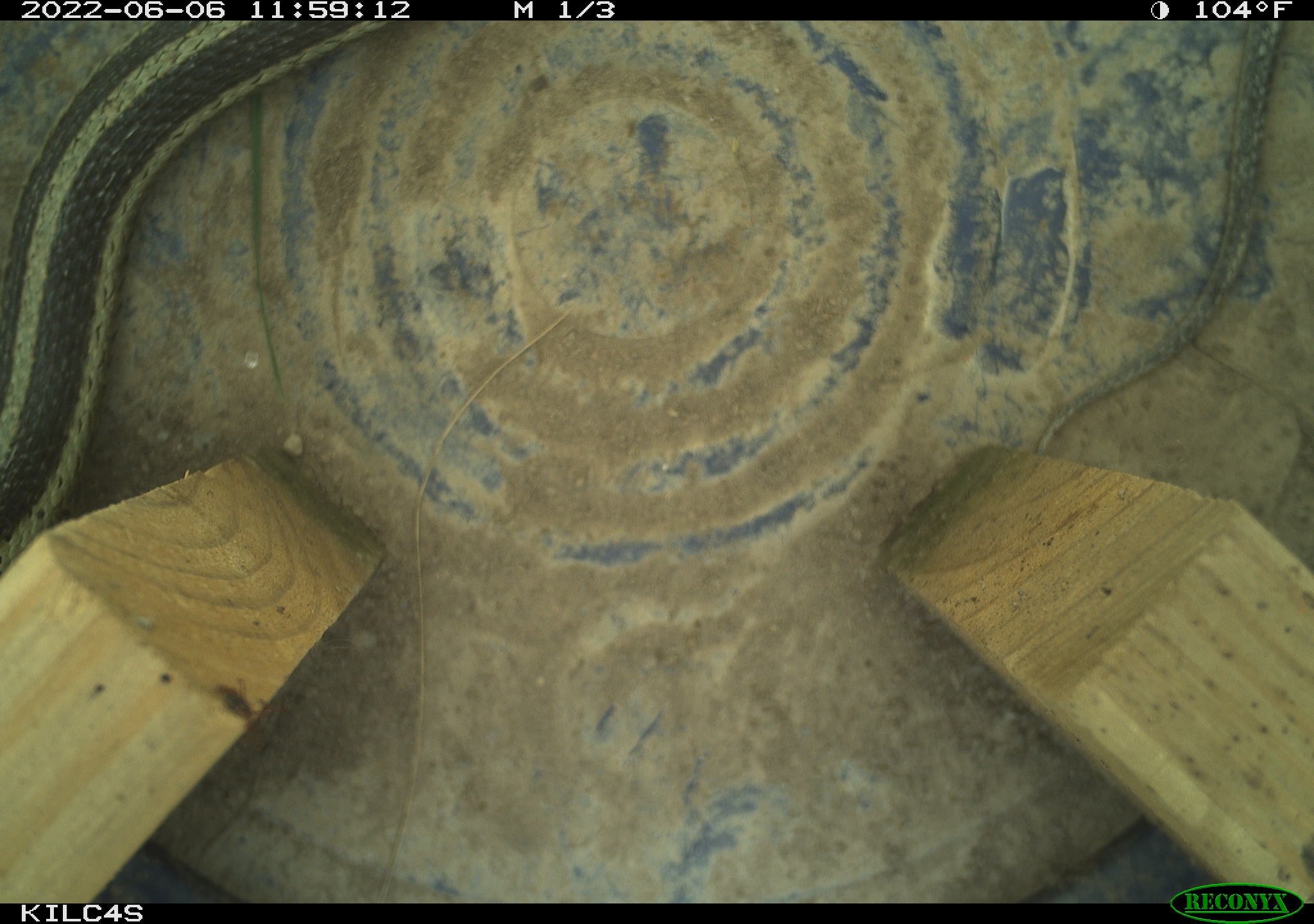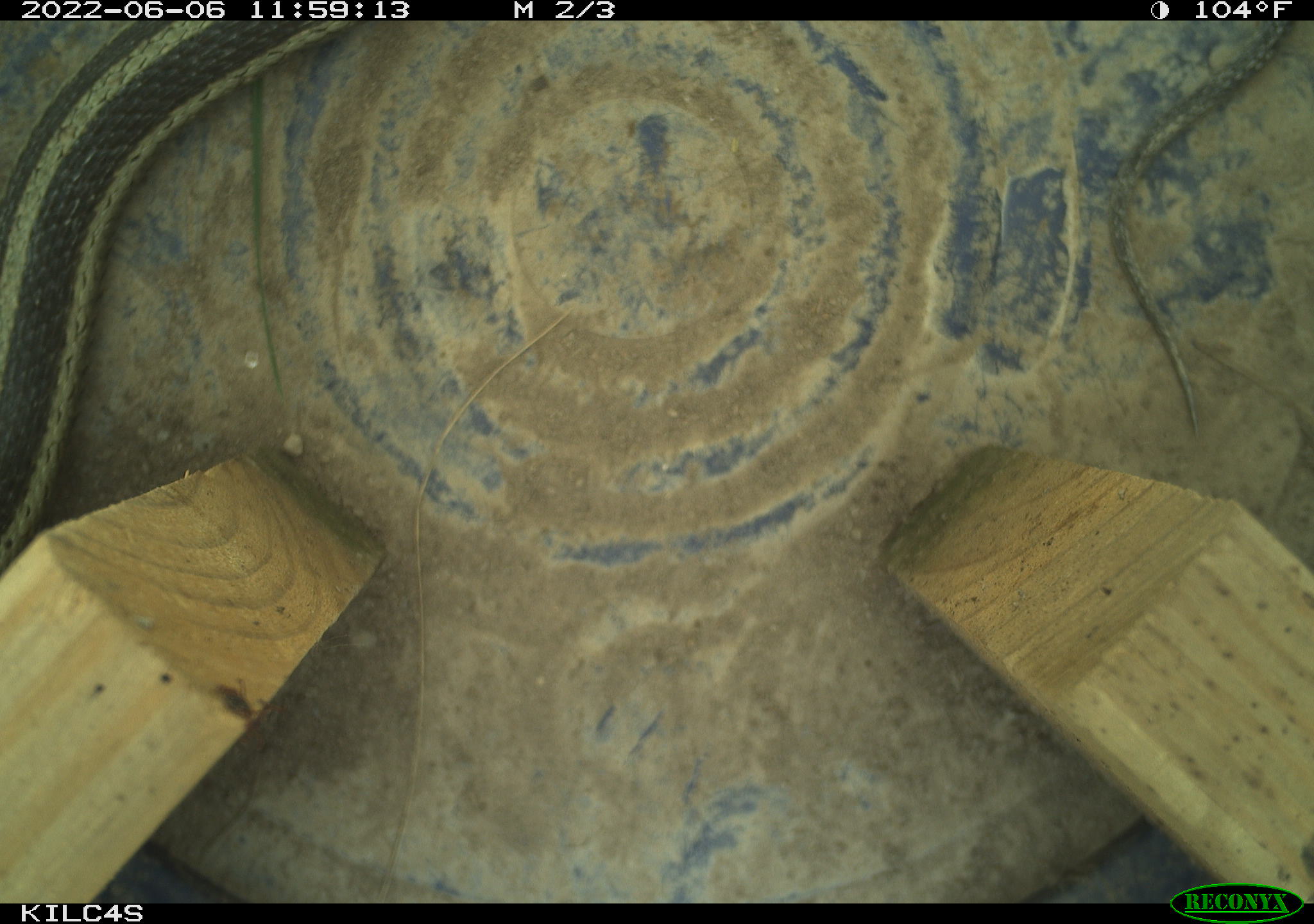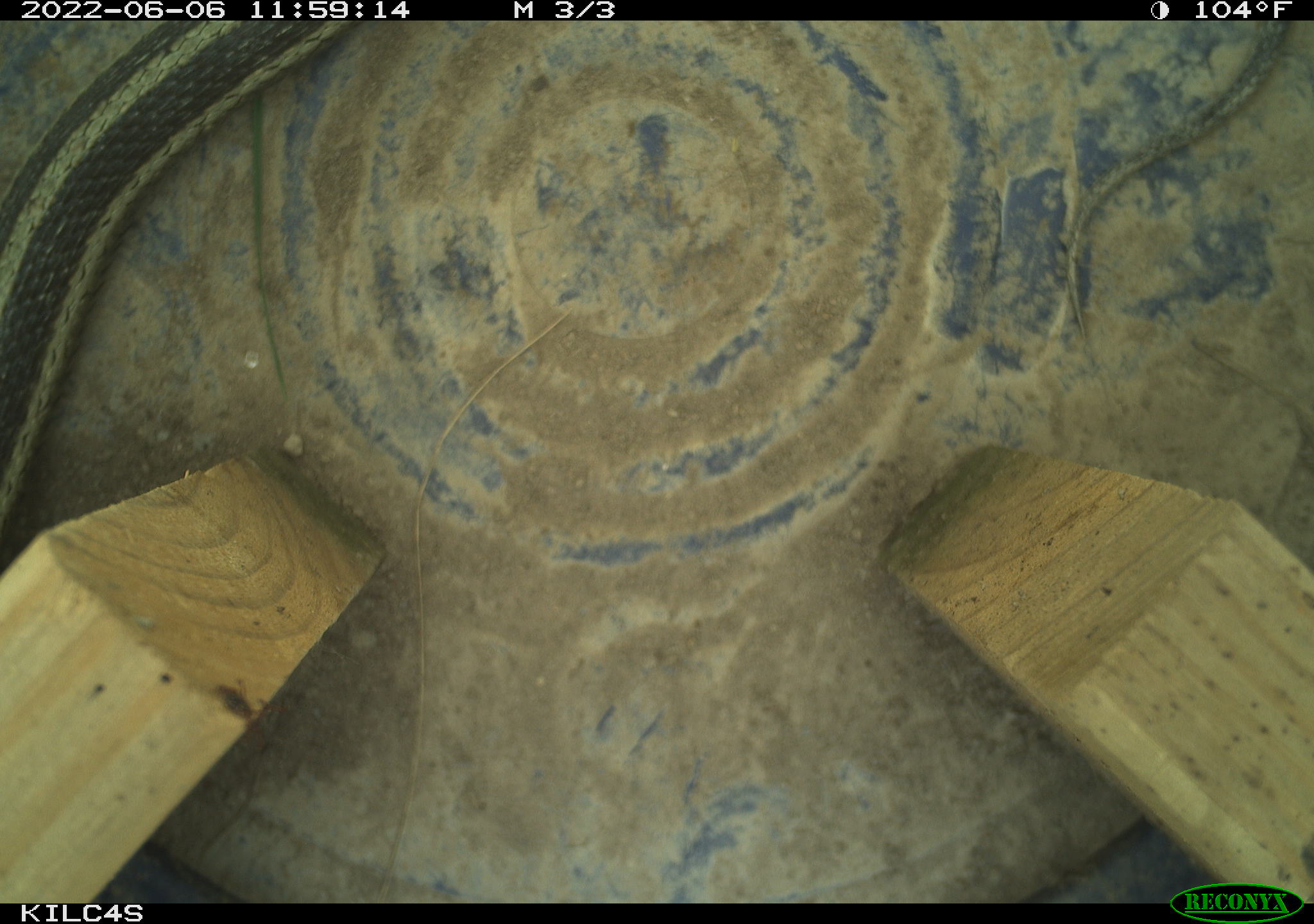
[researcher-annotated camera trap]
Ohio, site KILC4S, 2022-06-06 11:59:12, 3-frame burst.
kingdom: Animalia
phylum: Chordata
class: Reptilia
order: Squamata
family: Colubridae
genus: Thamnophis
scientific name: Thamnophis sirtalis sirtalis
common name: eastern gartersnake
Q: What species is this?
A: Eastern gartersnake (Thamnophis sirtalis sirtalis).